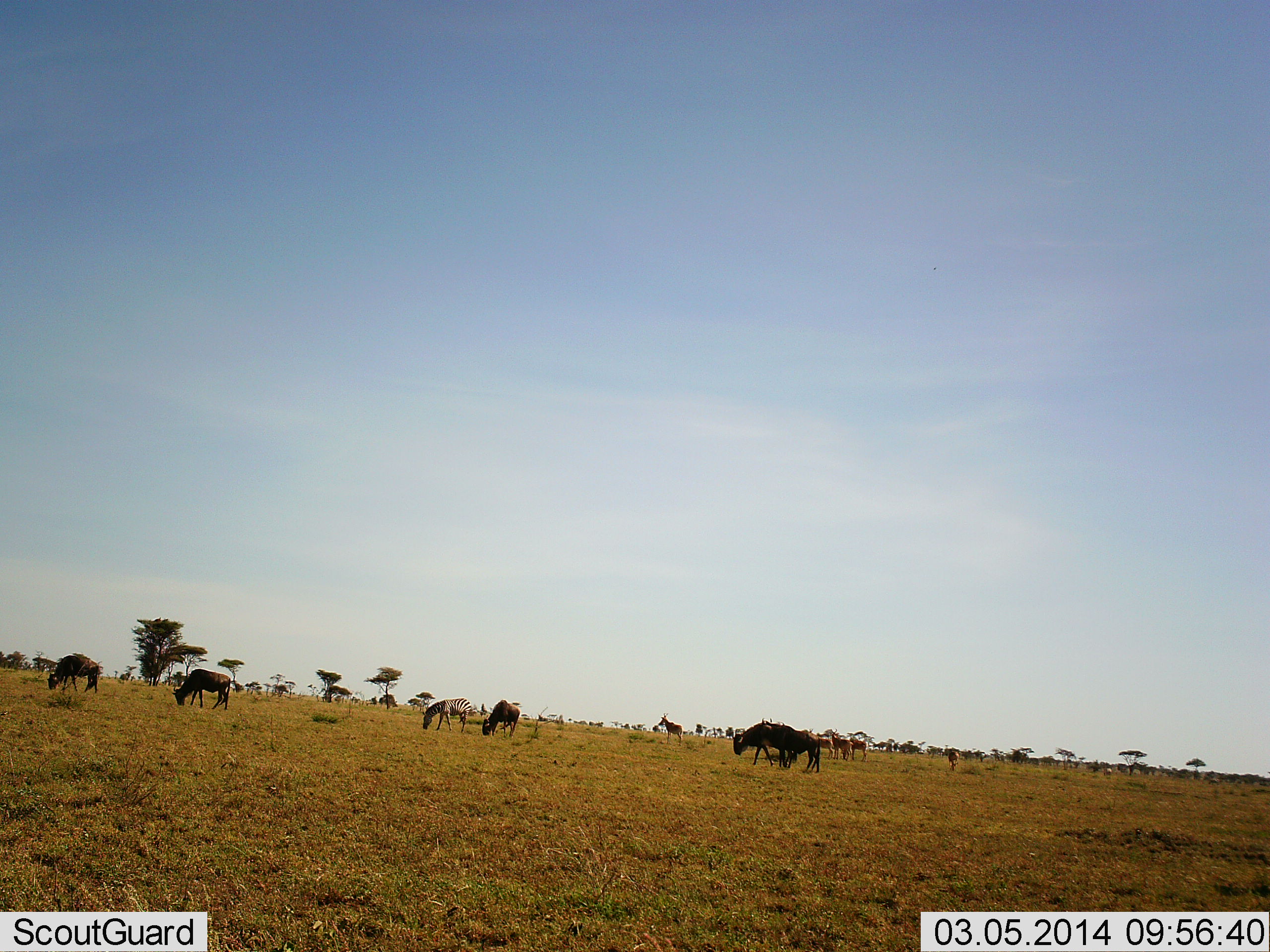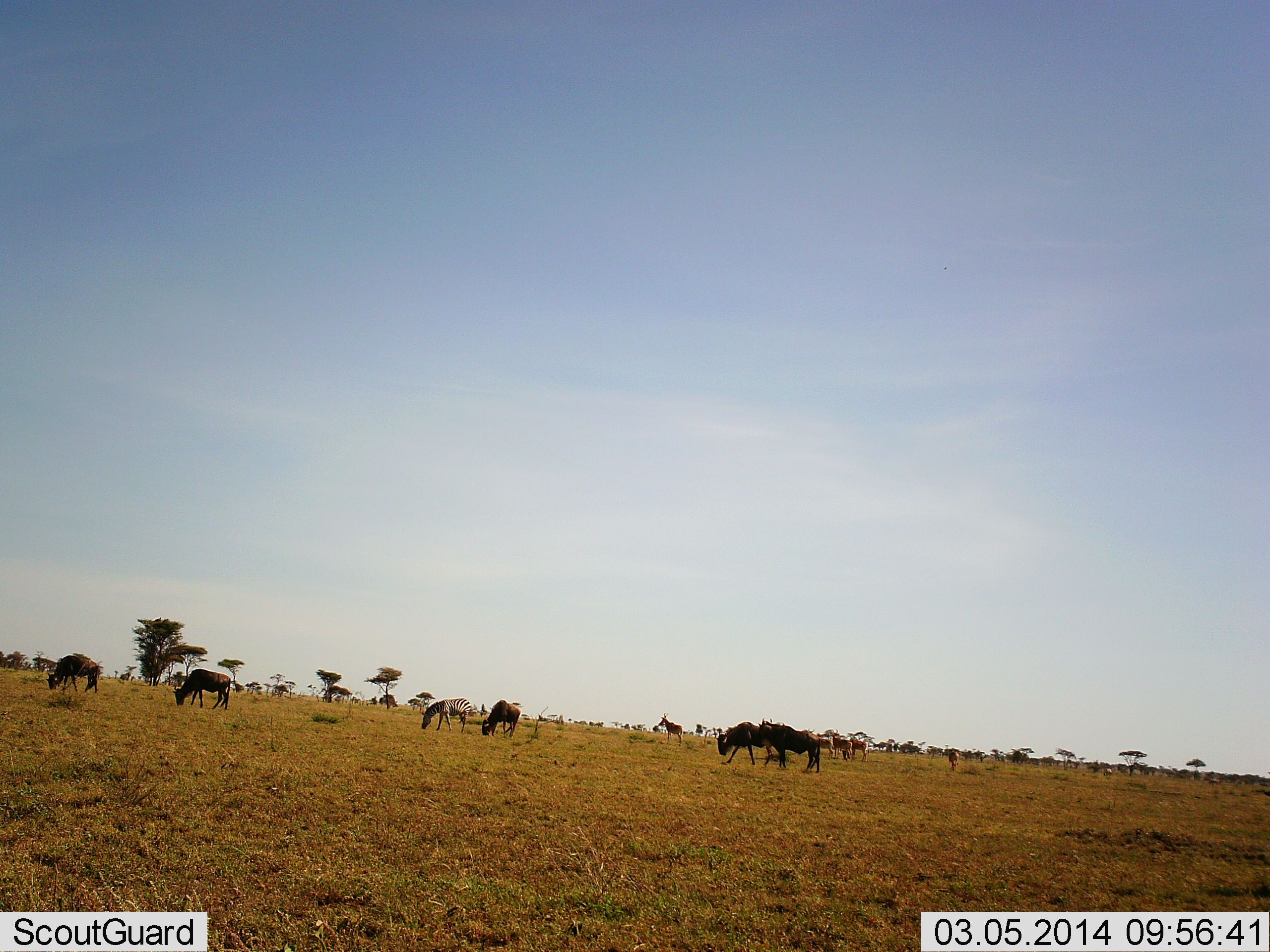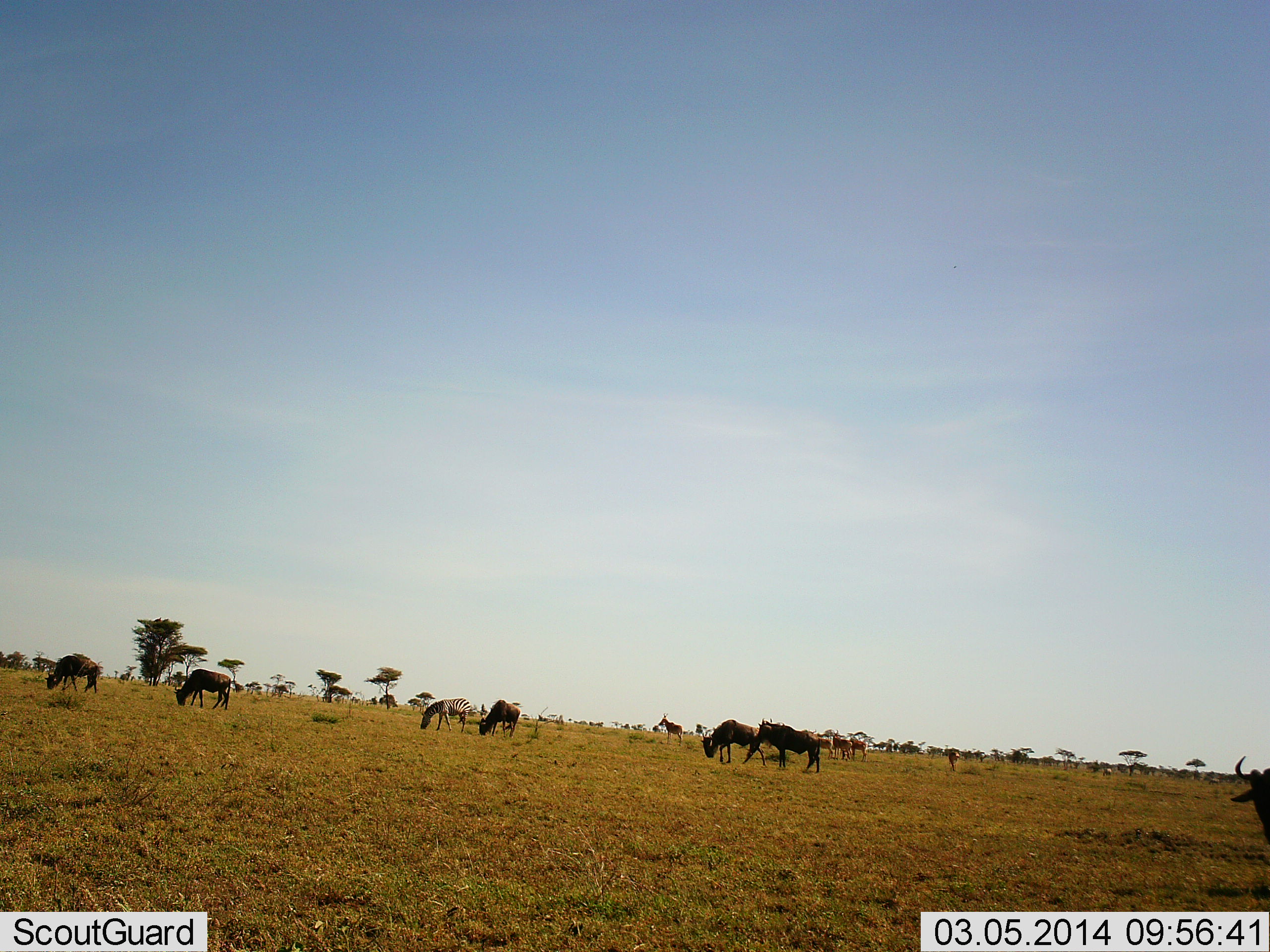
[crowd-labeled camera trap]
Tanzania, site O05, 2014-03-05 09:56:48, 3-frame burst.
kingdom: Animalia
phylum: Chordata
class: Mammalia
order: Artiodactyla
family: Bovidae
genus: Connochaetes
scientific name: Connochaetes taurinus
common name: blue wildebeest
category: wildebeest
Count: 10.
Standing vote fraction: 38%.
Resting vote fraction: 0%.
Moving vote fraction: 48%.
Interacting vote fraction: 0%.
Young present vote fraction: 0%.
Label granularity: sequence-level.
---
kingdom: Animalia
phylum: Chordata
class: Mammalia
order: Perissodactyla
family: Equidae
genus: Equus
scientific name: Equus quagga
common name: plains zebra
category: zebra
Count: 1.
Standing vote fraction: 18%.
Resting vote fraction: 0%.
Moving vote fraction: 0%.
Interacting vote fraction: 0%.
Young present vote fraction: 0%.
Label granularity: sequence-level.